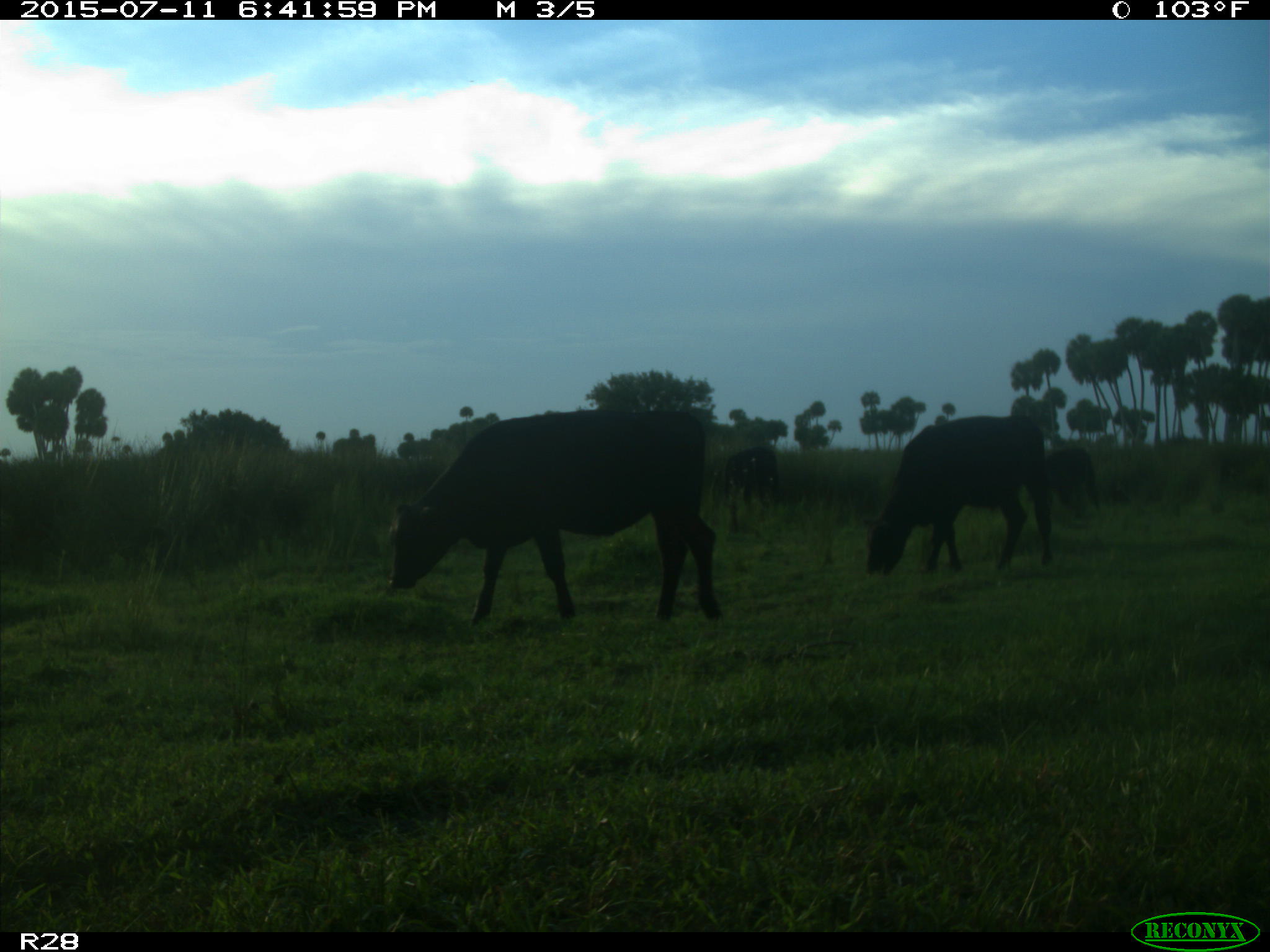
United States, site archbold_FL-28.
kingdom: Animalia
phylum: Chordata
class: Mammalia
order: Artiodactyla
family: Bovidae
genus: Bos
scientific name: Bos taurus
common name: domestic cow